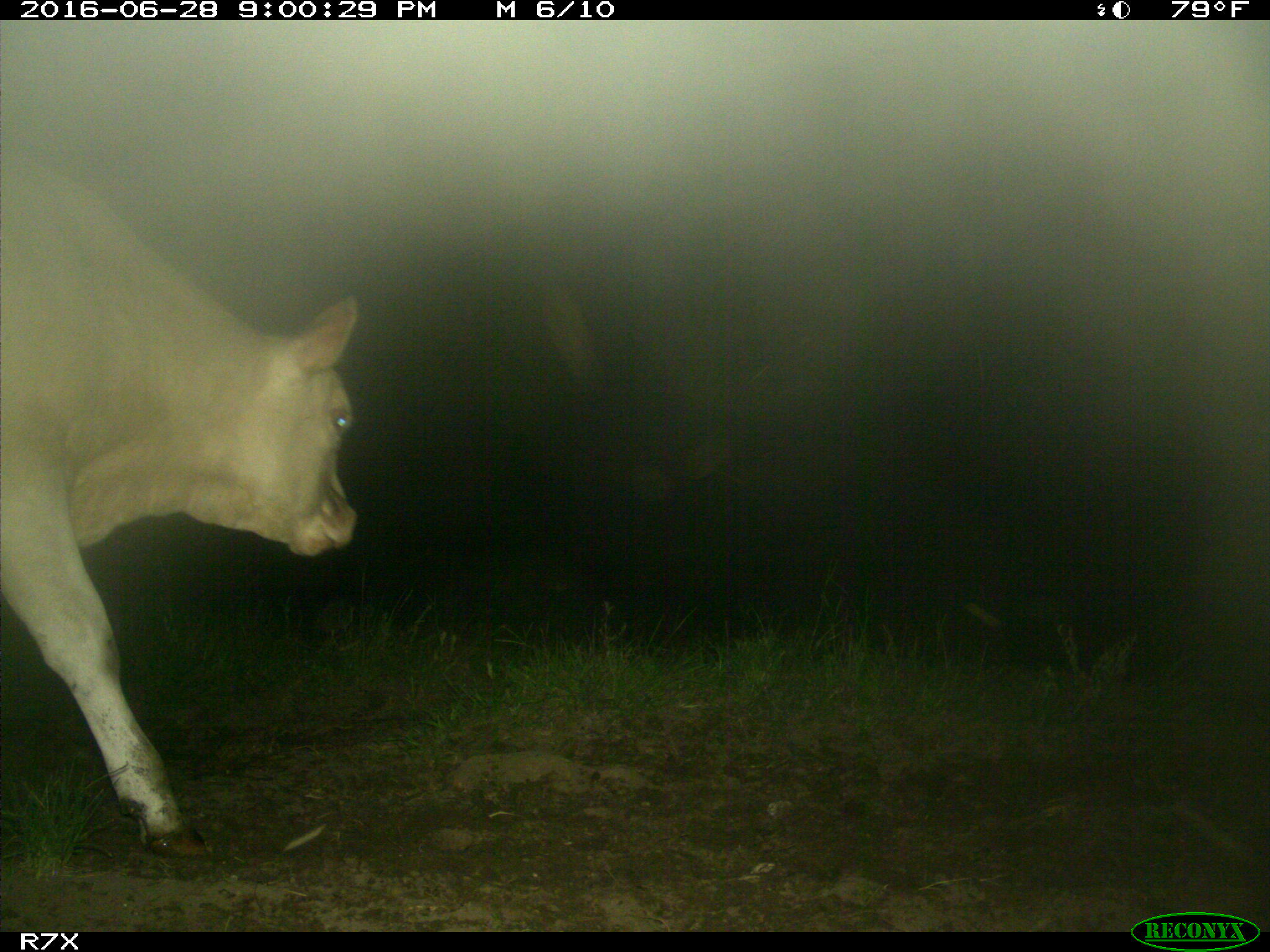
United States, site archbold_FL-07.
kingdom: Animalia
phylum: Chordata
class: Mammalia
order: Artiodactyla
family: Bovidae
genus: Bos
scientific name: Bos taurus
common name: domestic cow